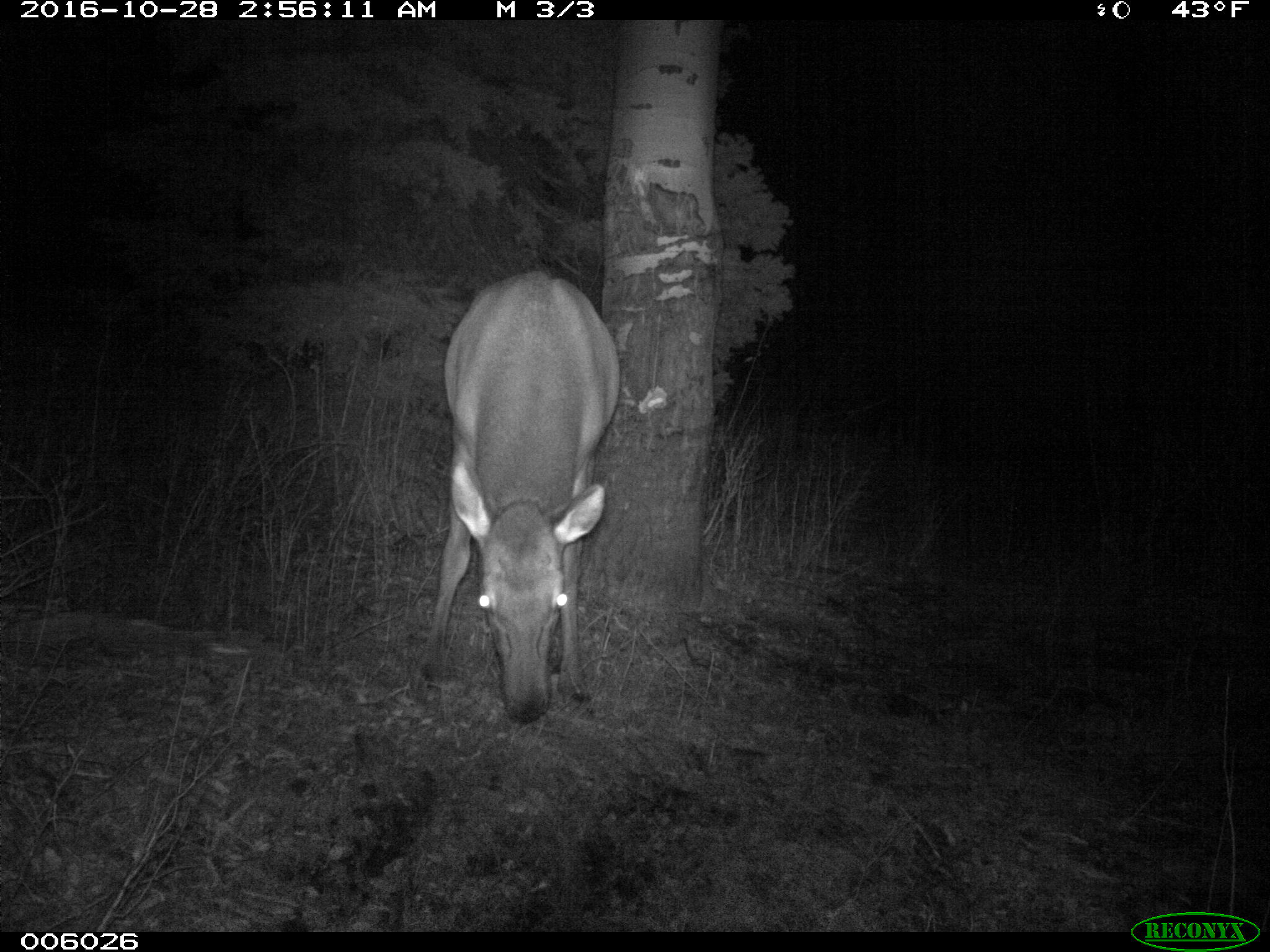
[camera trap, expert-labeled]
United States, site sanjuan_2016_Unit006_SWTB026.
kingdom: Animalia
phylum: Chordata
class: Mammalia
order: Artiodactyla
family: Cervidae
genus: Cervus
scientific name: Cervus elaphus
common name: red deer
Cervus elaphus (red deer).